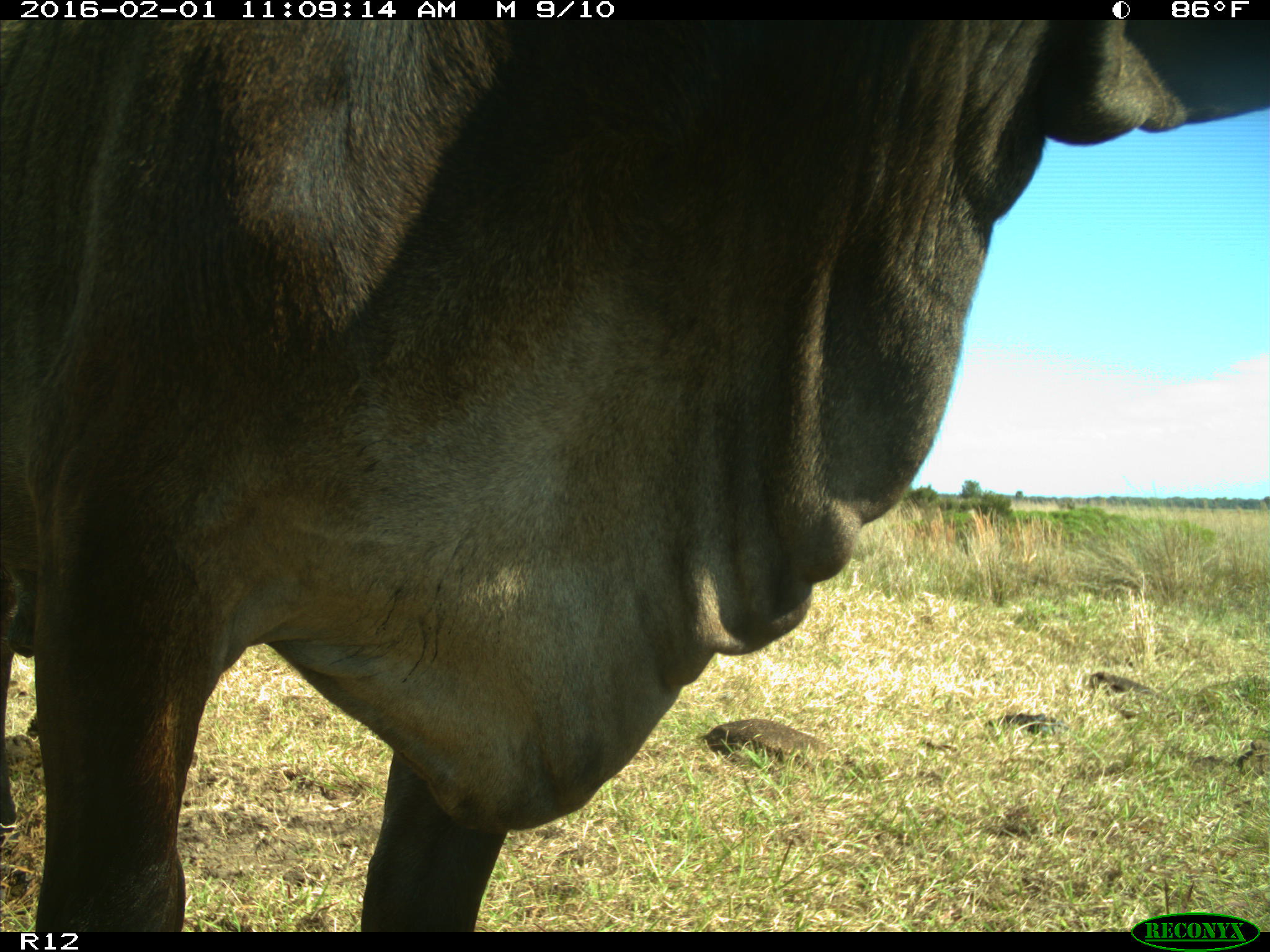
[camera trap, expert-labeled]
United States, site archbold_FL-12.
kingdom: Animalia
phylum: Chordata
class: Mammalia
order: Artiodactyla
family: Bovidae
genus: Bos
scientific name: Bos taurus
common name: domestic cow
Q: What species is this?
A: Bos taurus (domestic cow).